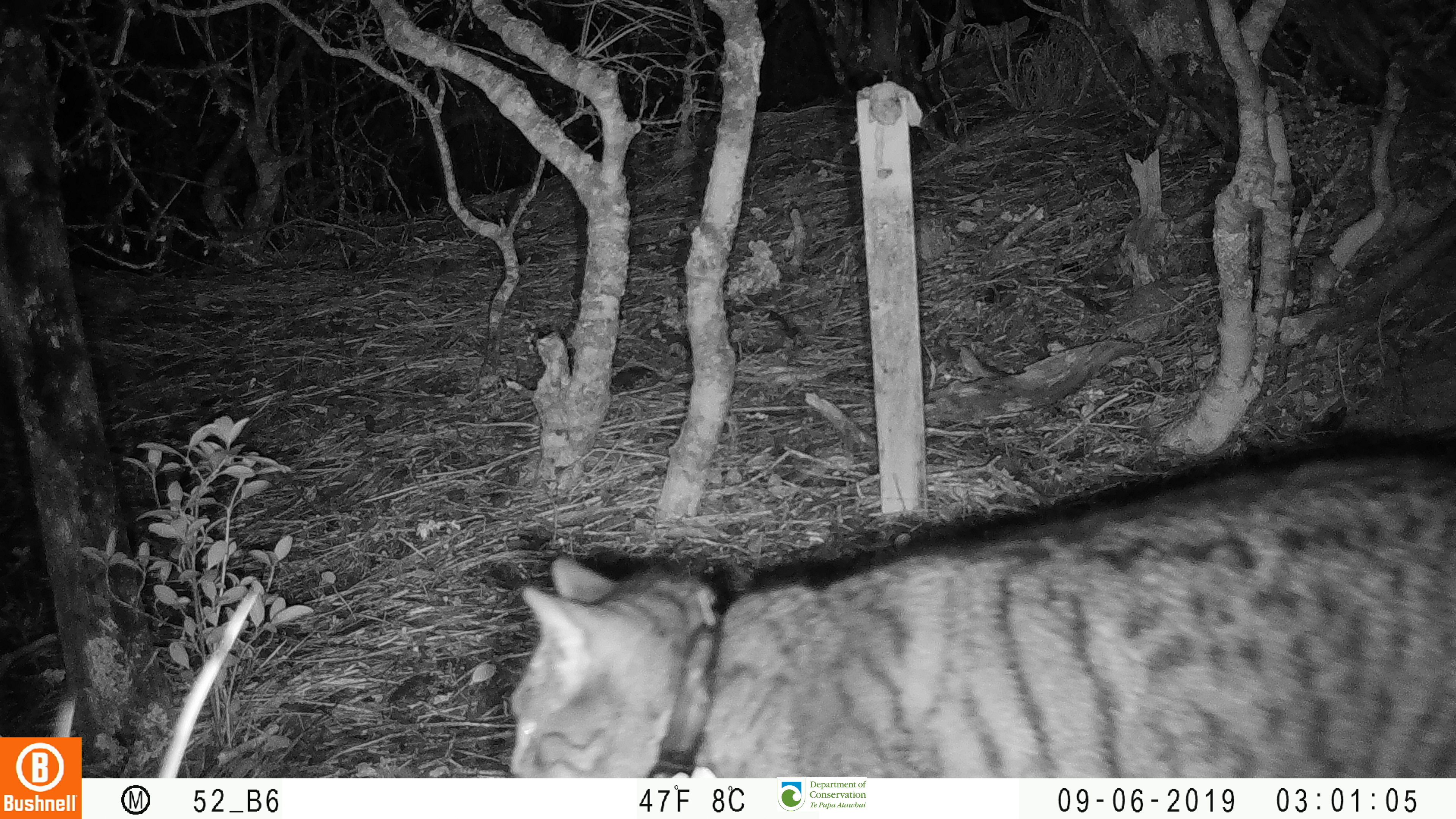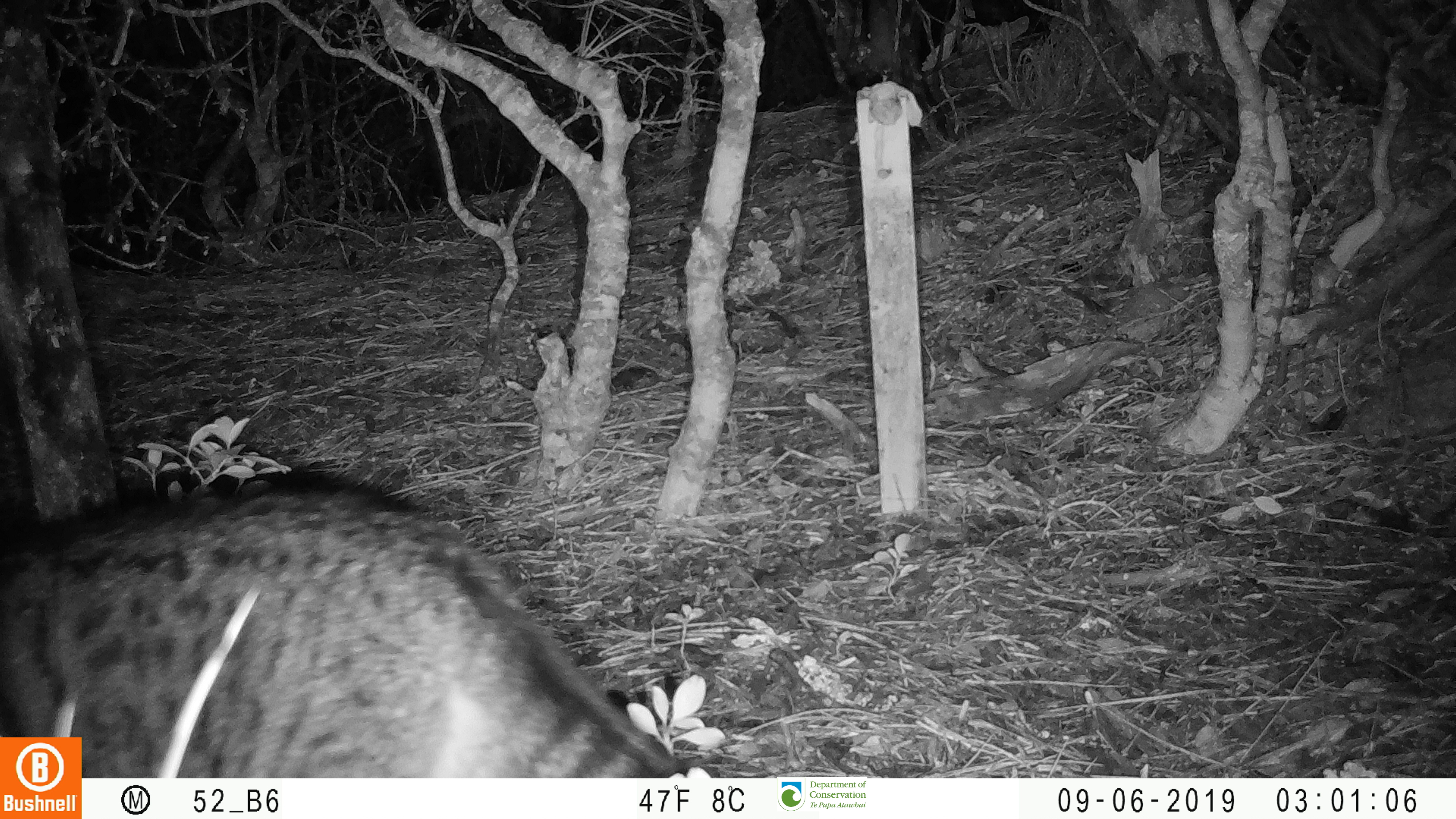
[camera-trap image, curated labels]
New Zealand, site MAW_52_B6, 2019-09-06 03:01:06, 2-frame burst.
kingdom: Animalia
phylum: Chordata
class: Mammalia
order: Carnivora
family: Felidae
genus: Felis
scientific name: Felis catus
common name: domestic cat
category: cat